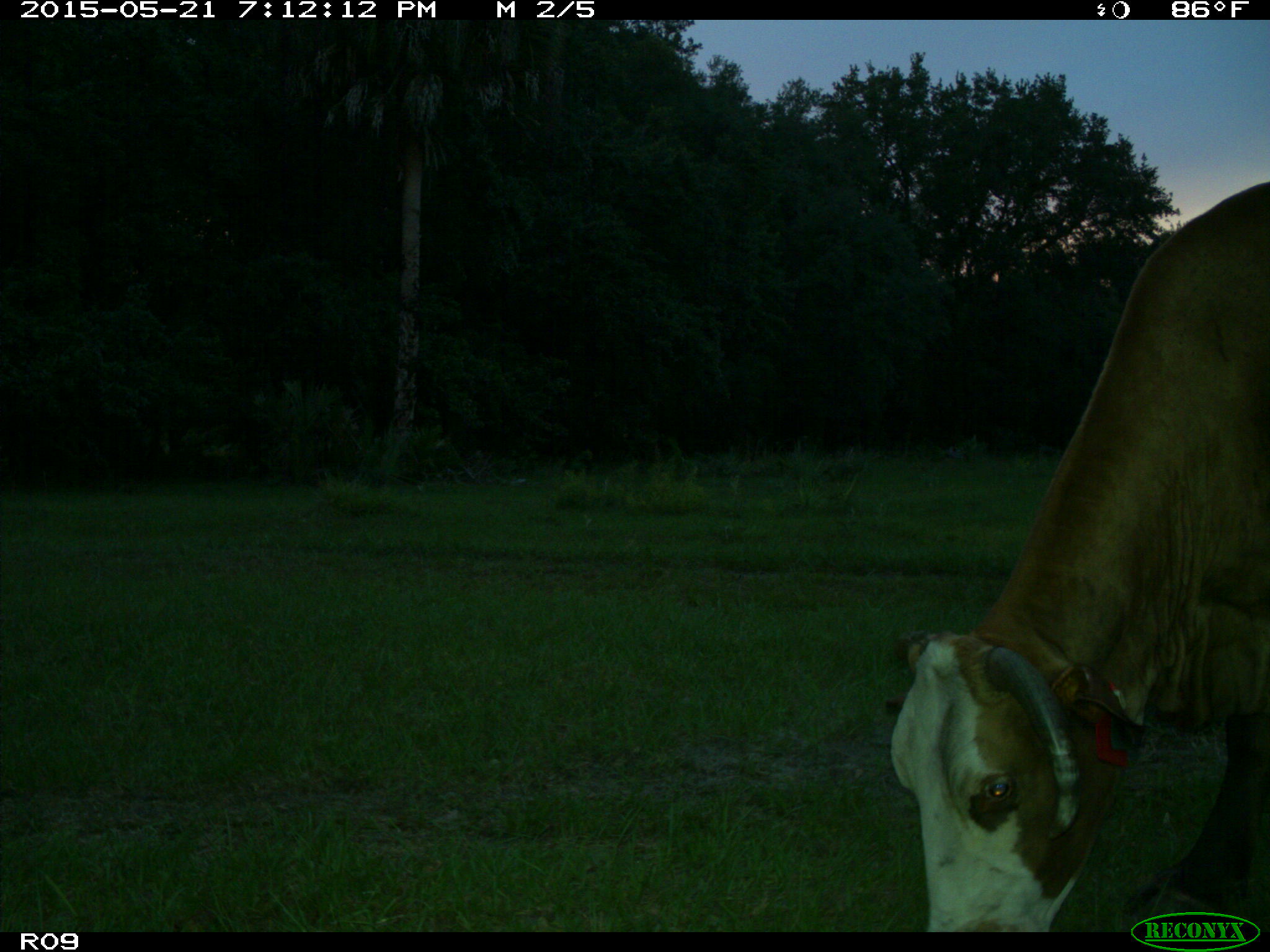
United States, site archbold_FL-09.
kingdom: Animalia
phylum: Chordata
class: Mammalia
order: Artiodactyla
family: Bovidae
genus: Bos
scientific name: Bos taurus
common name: domestic cow